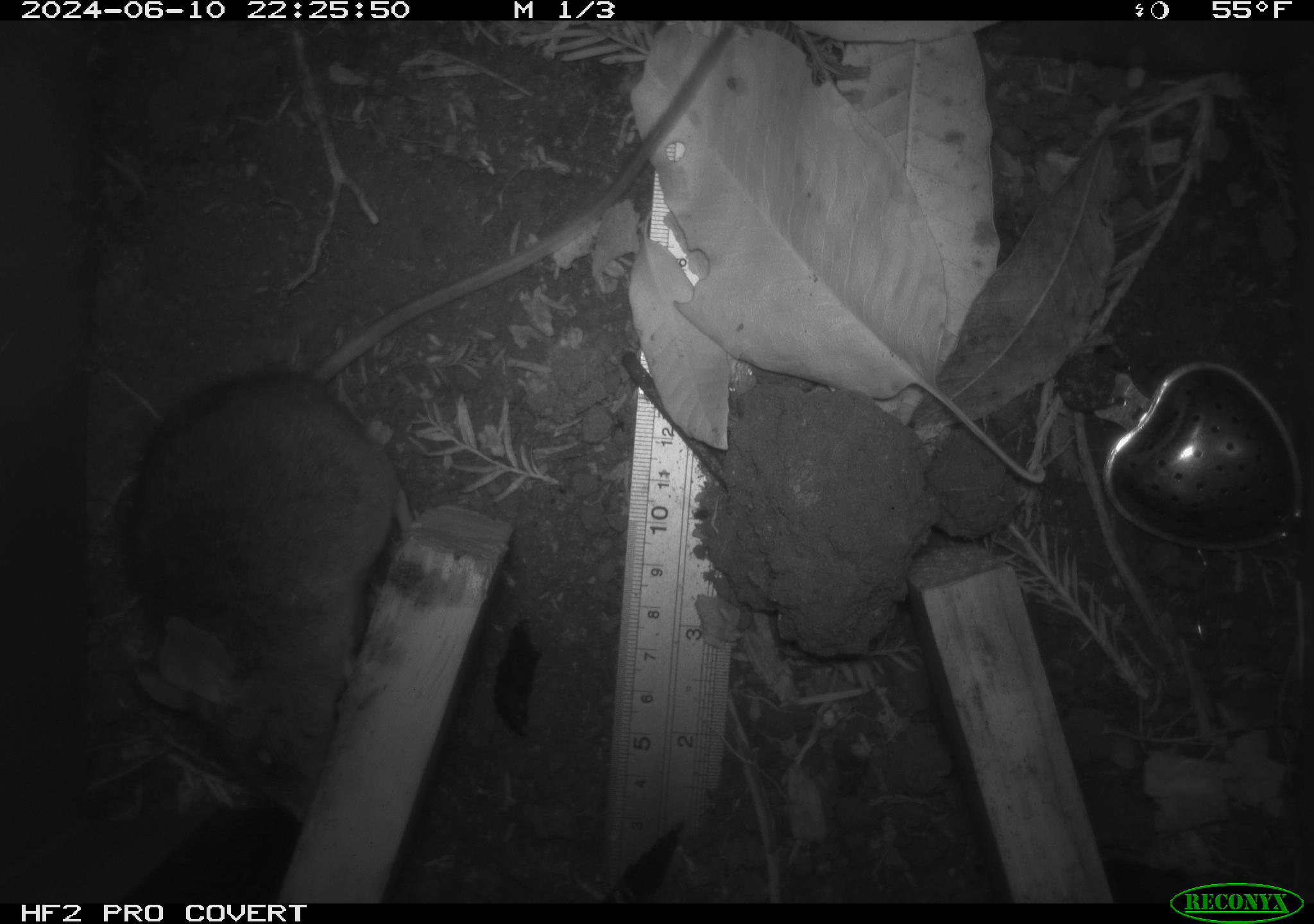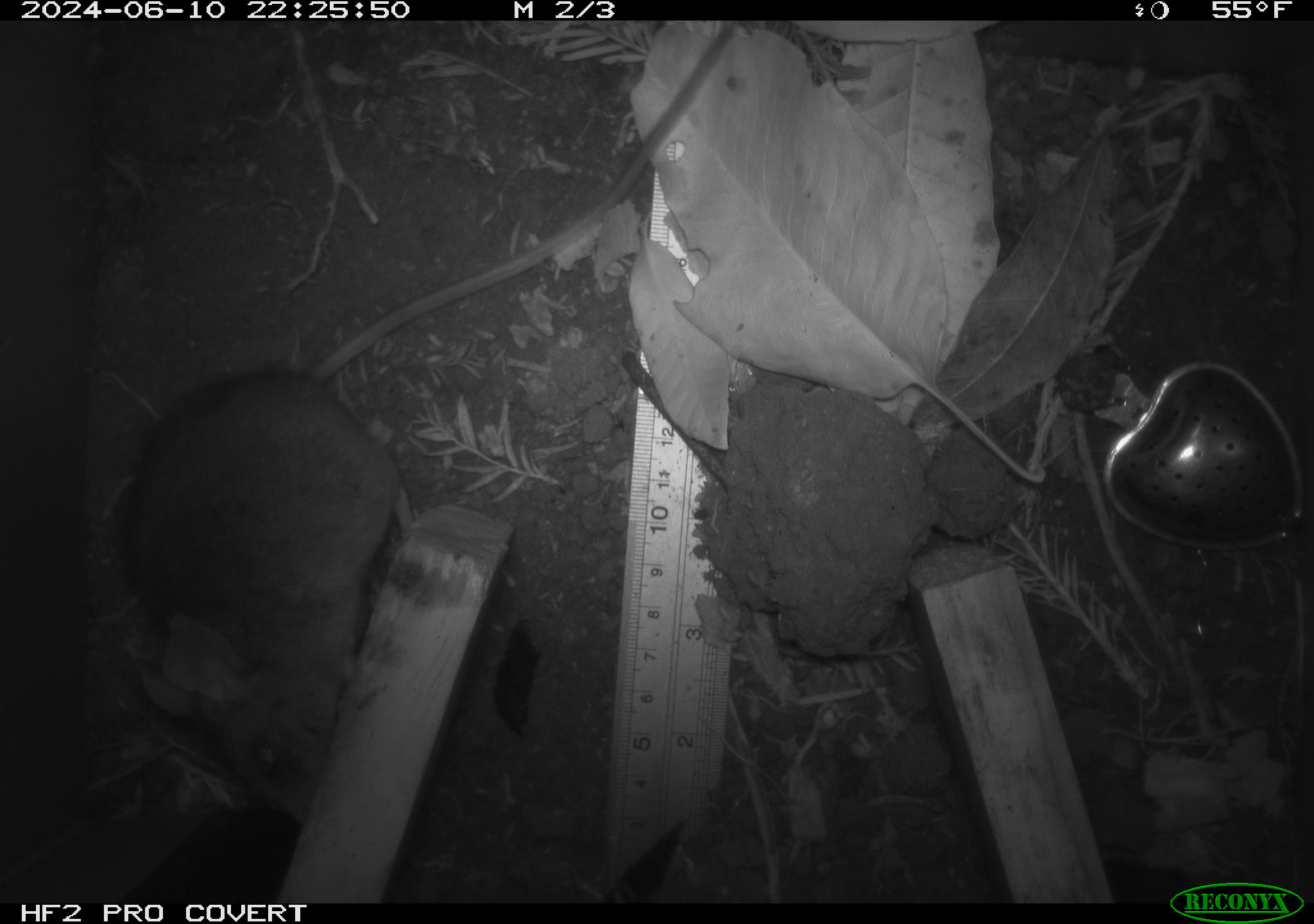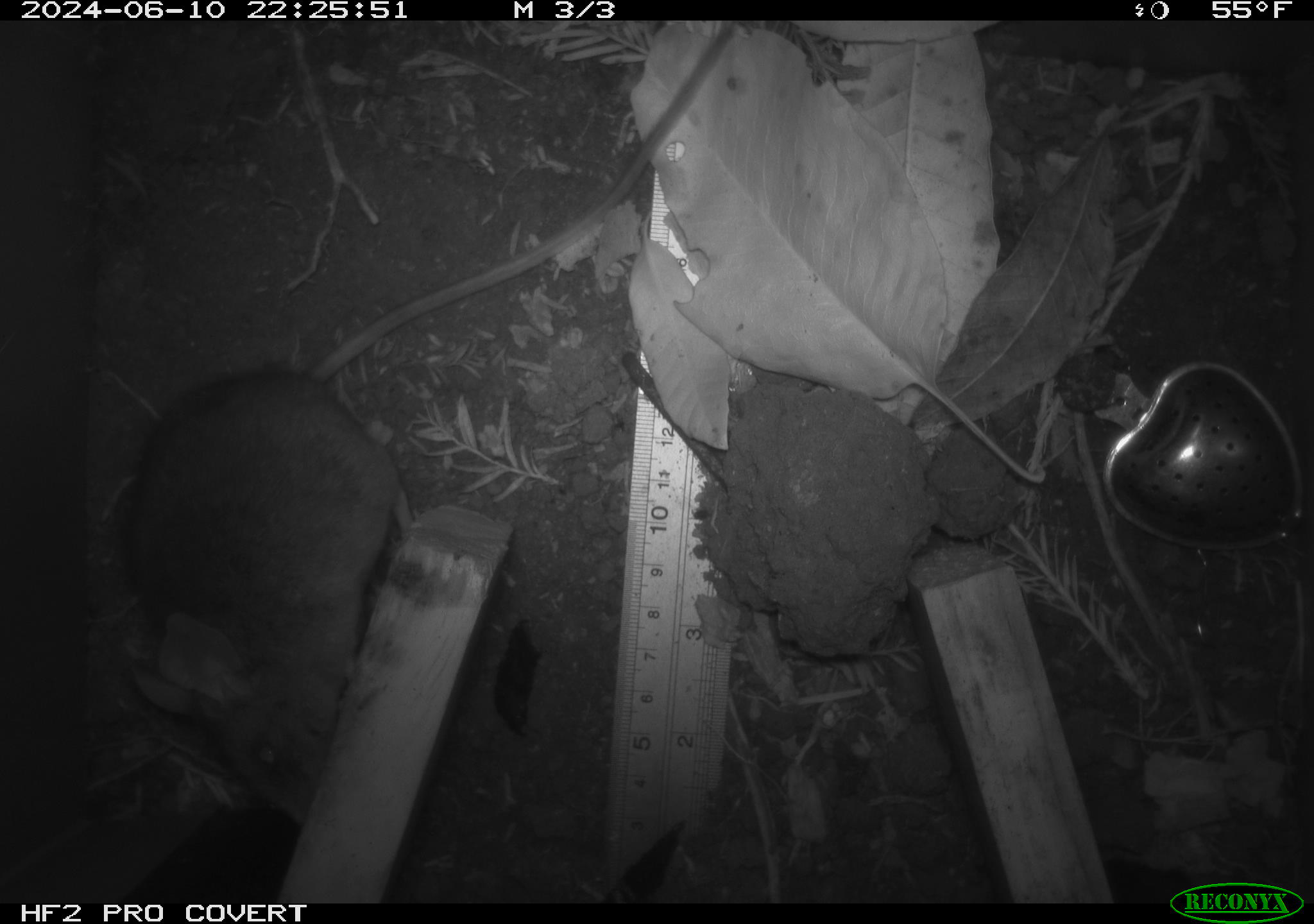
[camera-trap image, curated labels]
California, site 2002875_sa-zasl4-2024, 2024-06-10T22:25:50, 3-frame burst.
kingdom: Animalia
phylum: Chordata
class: Mammalia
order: Rodentia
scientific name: Rodentia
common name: rodent